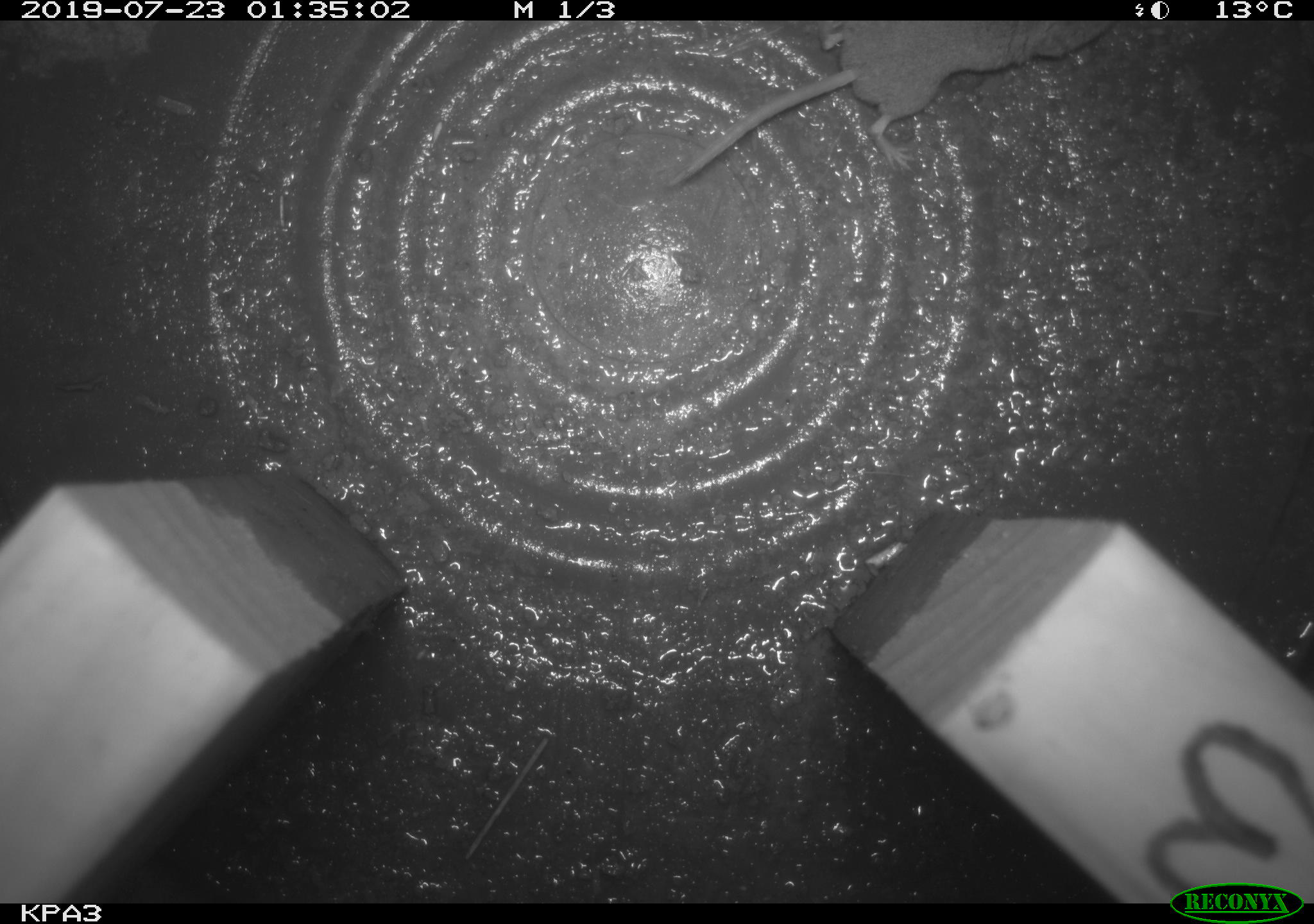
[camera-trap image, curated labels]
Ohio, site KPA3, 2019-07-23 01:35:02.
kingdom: Animalia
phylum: Chordata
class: Mammalia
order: Eulipotyphla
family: Soricidae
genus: Sorex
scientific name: Sorex cinereus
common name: masked shrew